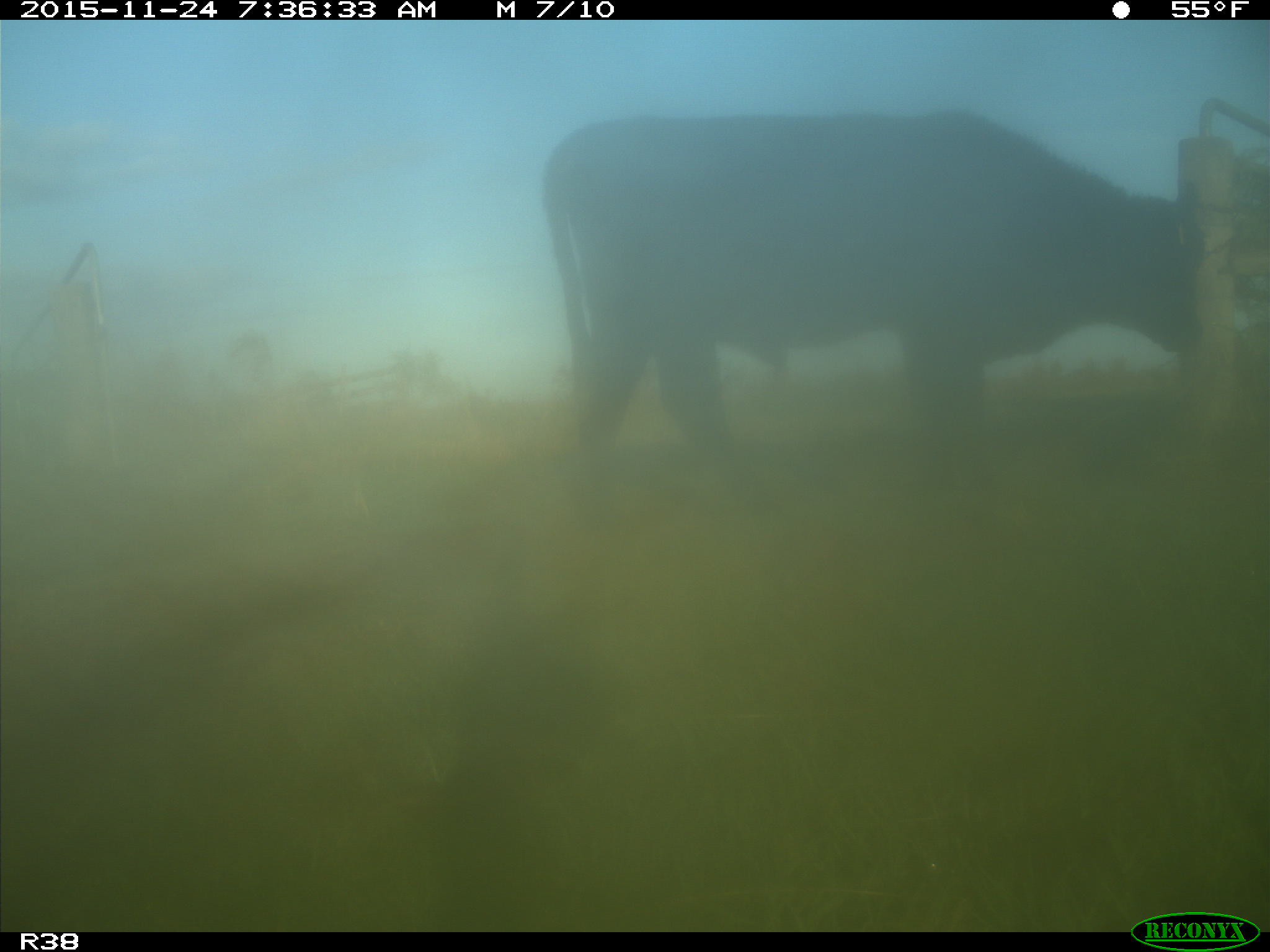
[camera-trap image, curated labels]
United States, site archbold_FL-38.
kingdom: Animalia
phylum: Chordata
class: Mammalia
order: Artiodactyla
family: Bovidae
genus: Bos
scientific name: Bos taurus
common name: domestic cow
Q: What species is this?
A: Bos taurus (domestic cow).